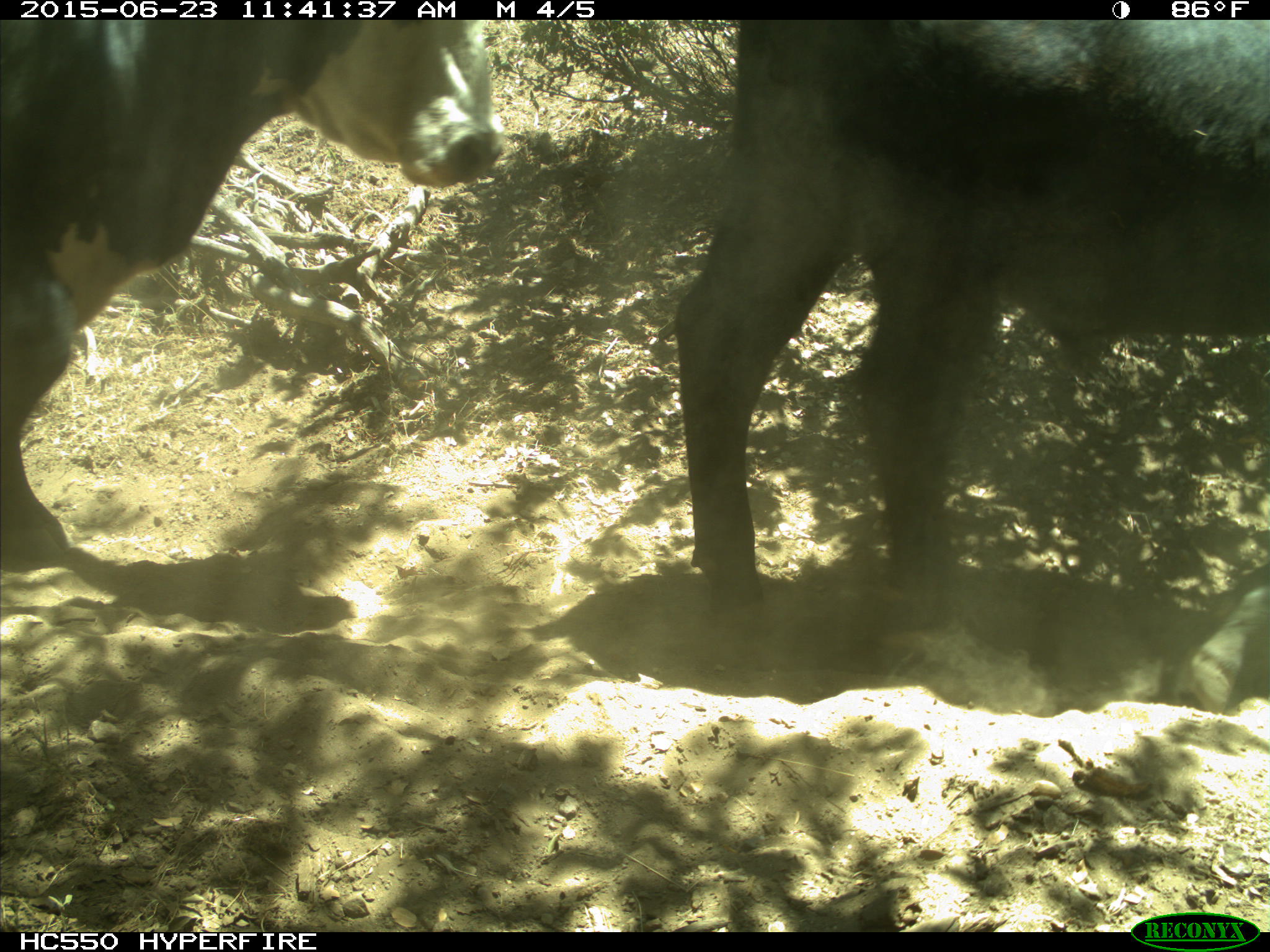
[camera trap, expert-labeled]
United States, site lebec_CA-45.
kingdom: Animalia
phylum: Chordata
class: Mammalia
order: Artiodactyla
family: Bovidae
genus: Bos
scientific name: Bos taurus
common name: domestic cow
Bos taurus (domestic cow).